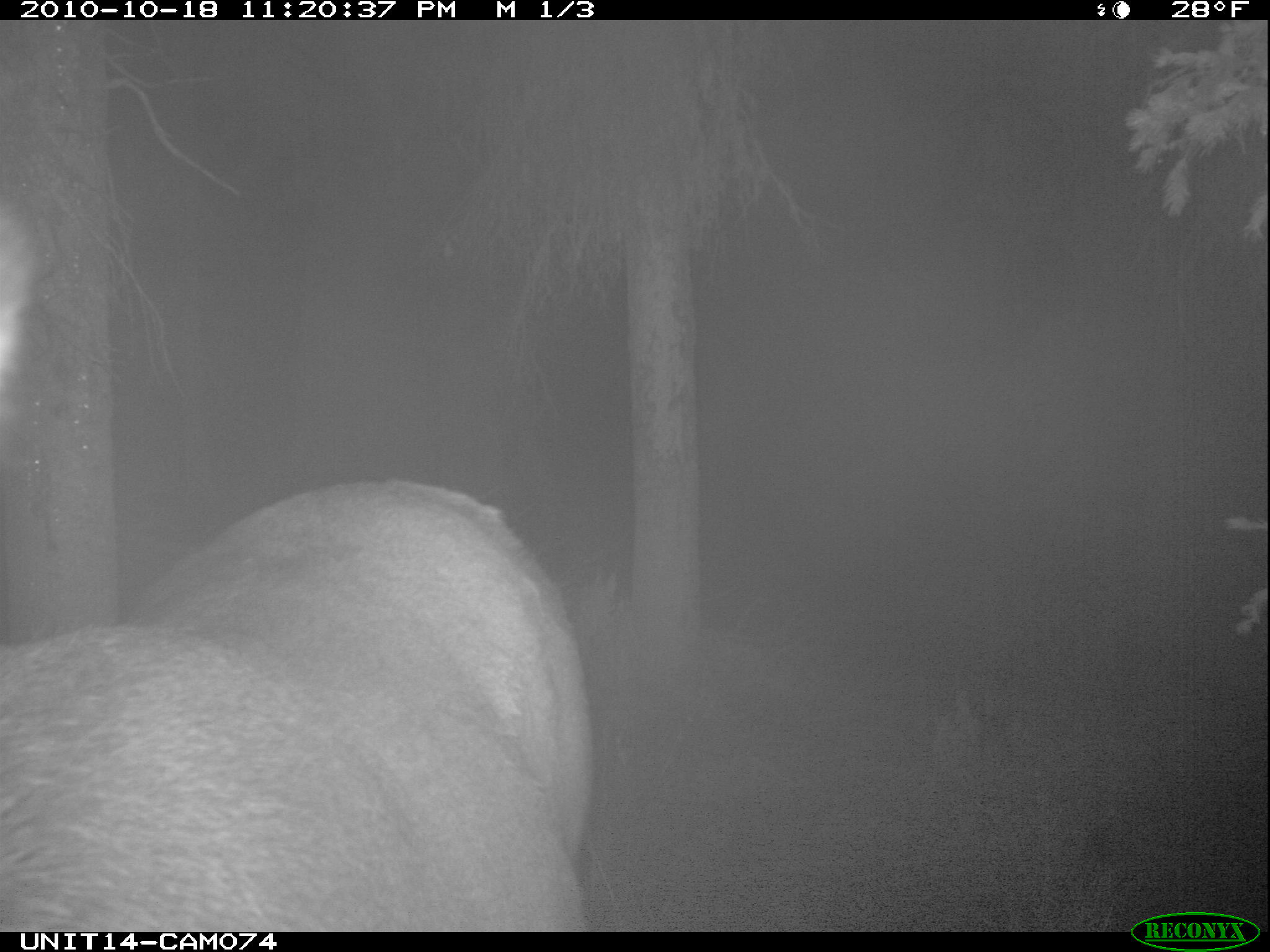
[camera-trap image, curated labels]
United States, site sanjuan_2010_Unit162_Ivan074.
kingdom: Animalia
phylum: Chordata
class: Mammalia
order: Artiodactyla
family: Cervidae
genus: Cervus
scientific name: Cervus elaphus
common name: red deer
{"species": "Cervus elaphus (red deer)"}